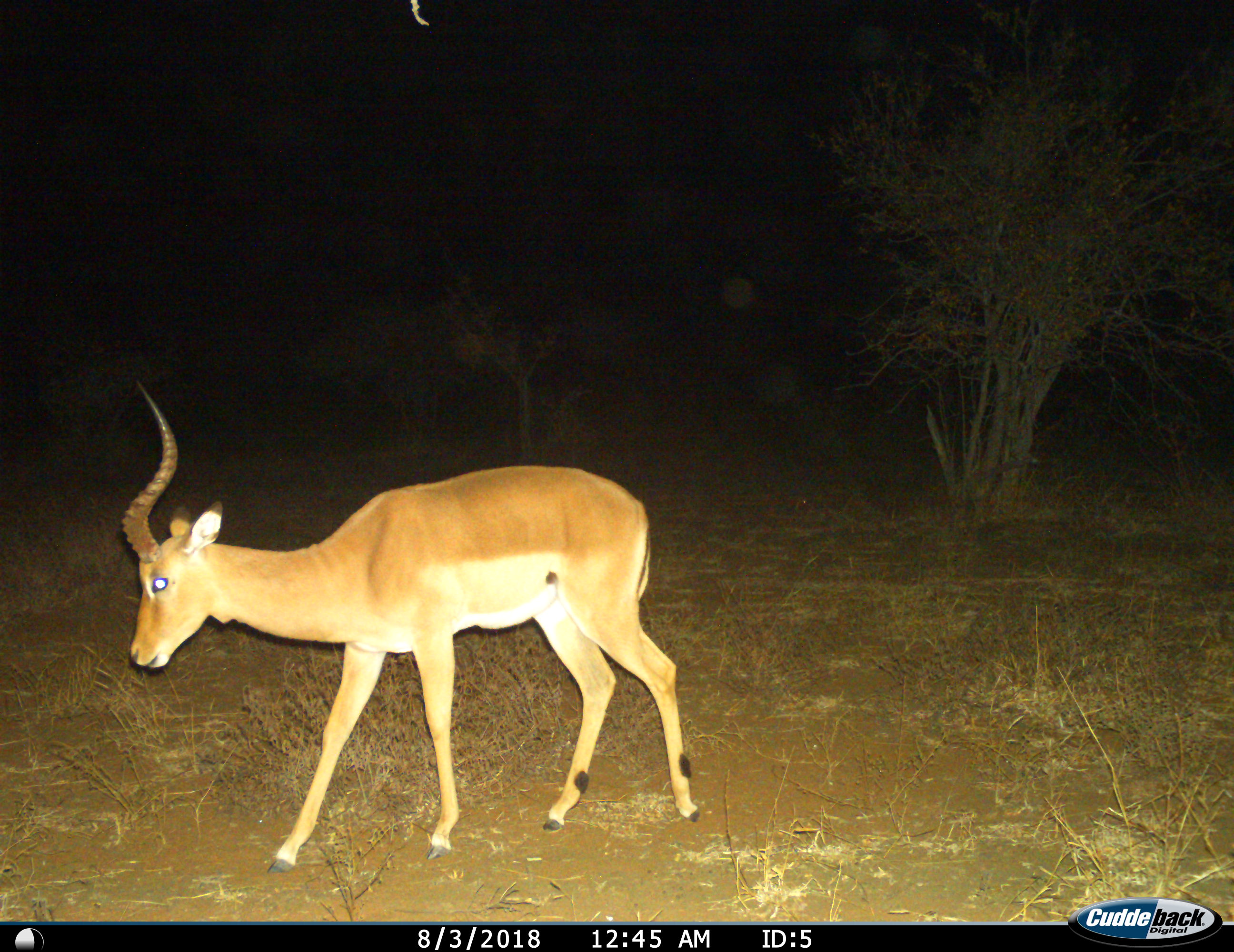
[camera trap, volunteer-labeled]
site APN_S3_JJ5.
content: unidentified animal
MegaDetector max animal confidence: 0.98